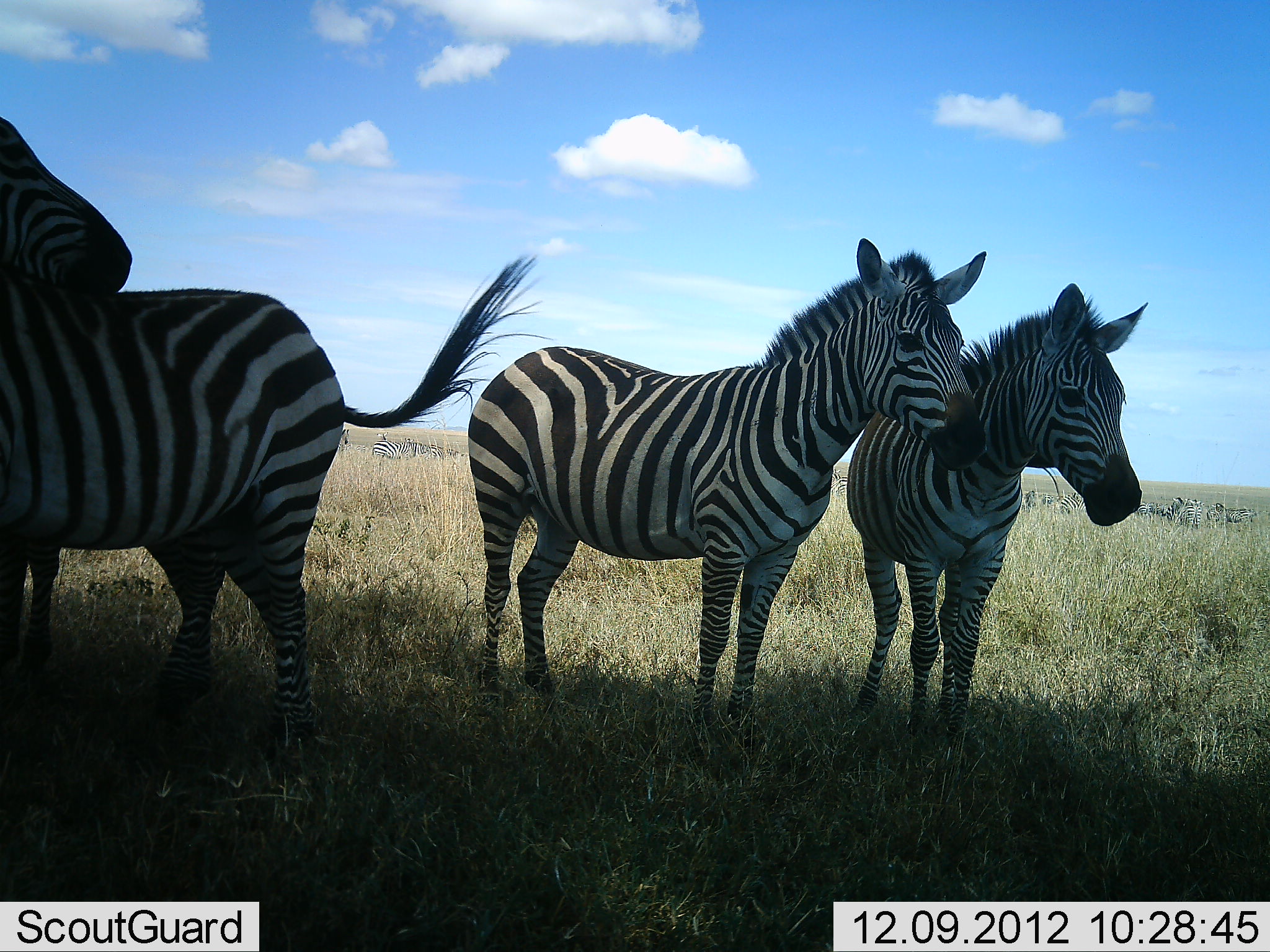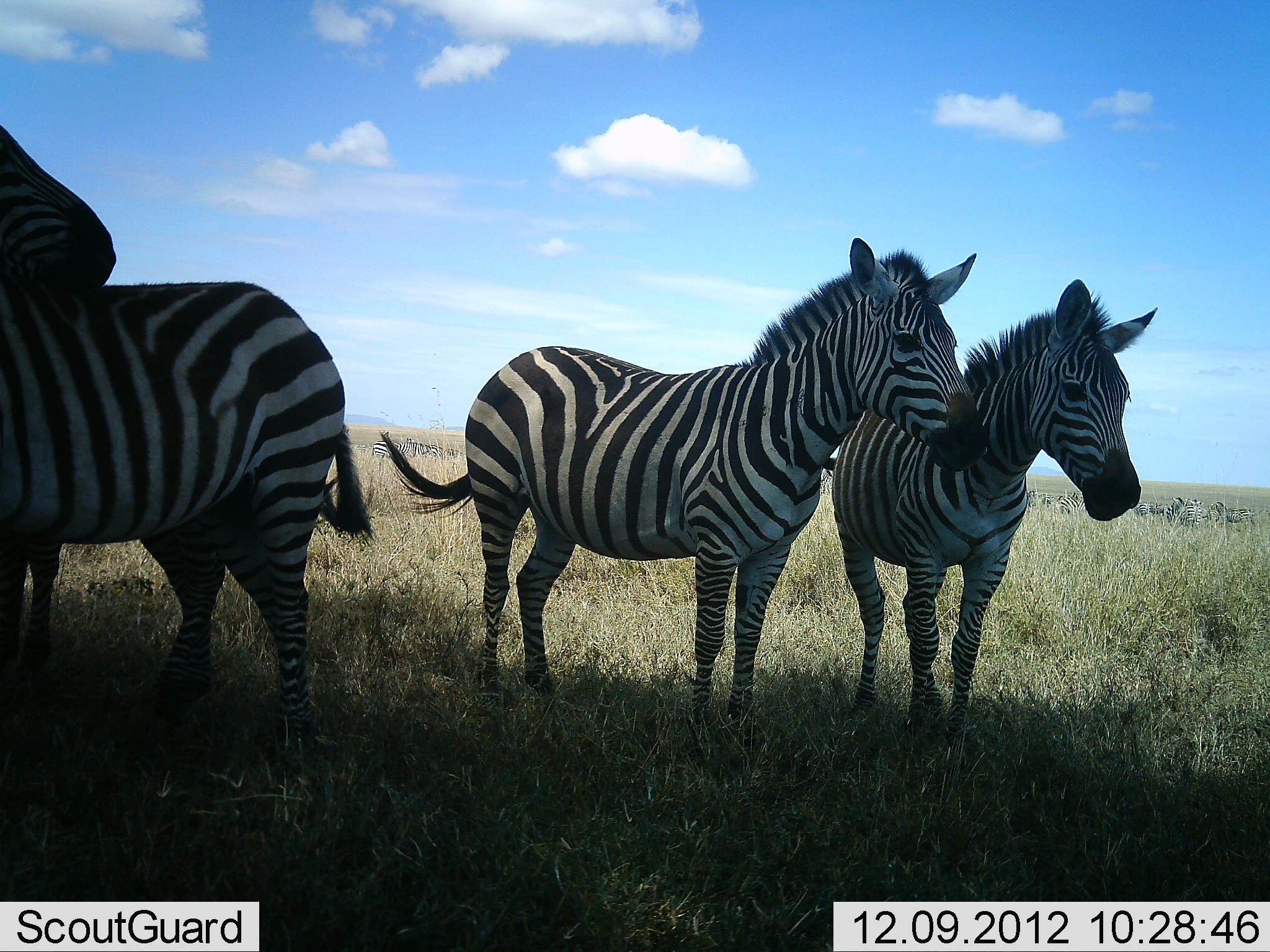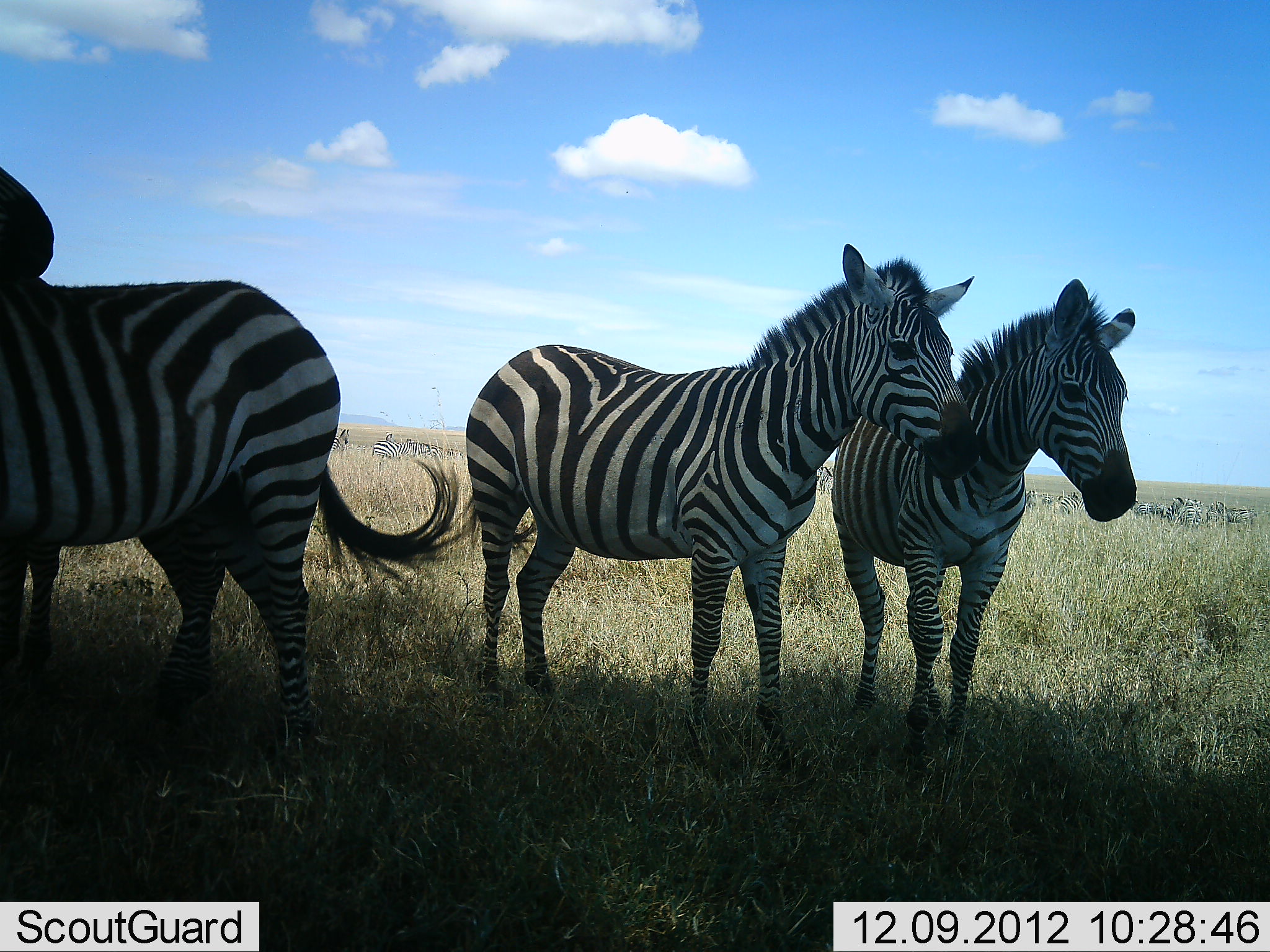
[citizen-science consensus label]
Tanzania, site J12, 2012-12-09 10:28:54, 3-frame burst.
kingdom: Animalia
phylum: Chordata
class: Mammalia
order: Perissodactyla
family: Equidae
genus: Equus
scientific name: Equus quagga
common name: plains zebra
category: zebra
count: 4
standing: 100%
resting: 20%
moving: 0%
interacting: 40%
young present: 10%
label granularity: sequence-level